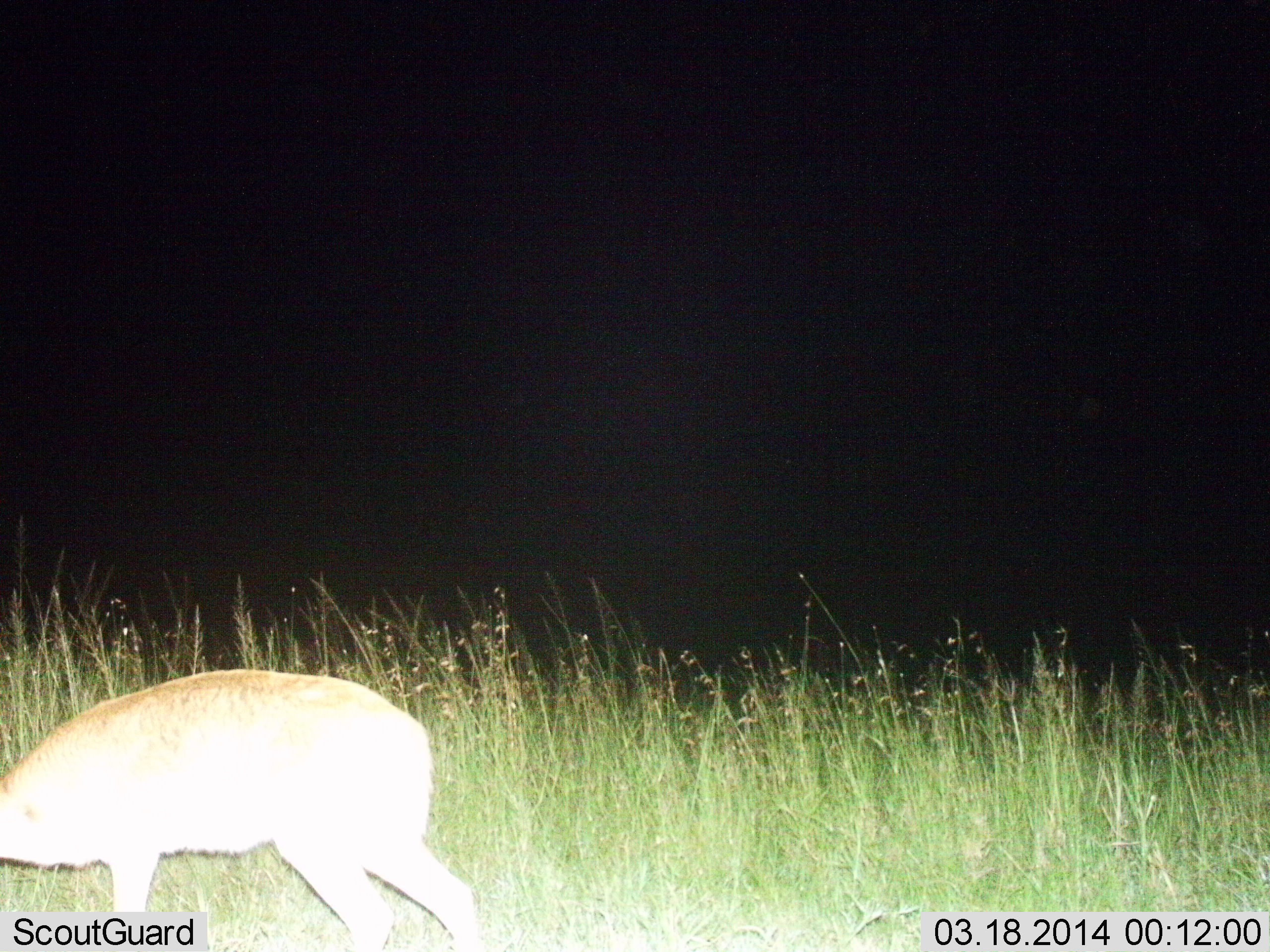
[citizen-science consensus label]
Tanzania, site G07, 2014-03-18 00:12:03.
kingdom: Animalia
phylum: Chordata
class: Mammalia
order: Artiodactyla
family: Bovidae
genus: Redunca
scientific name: Redunca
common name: reedbuck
Reedbuck (Redunca), count 1. Behavior (volunteer vote fractions): standing 22%, resting 0%, moving 11%, interacting 0%. Young present (vote fraction): 0%. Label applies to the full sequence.